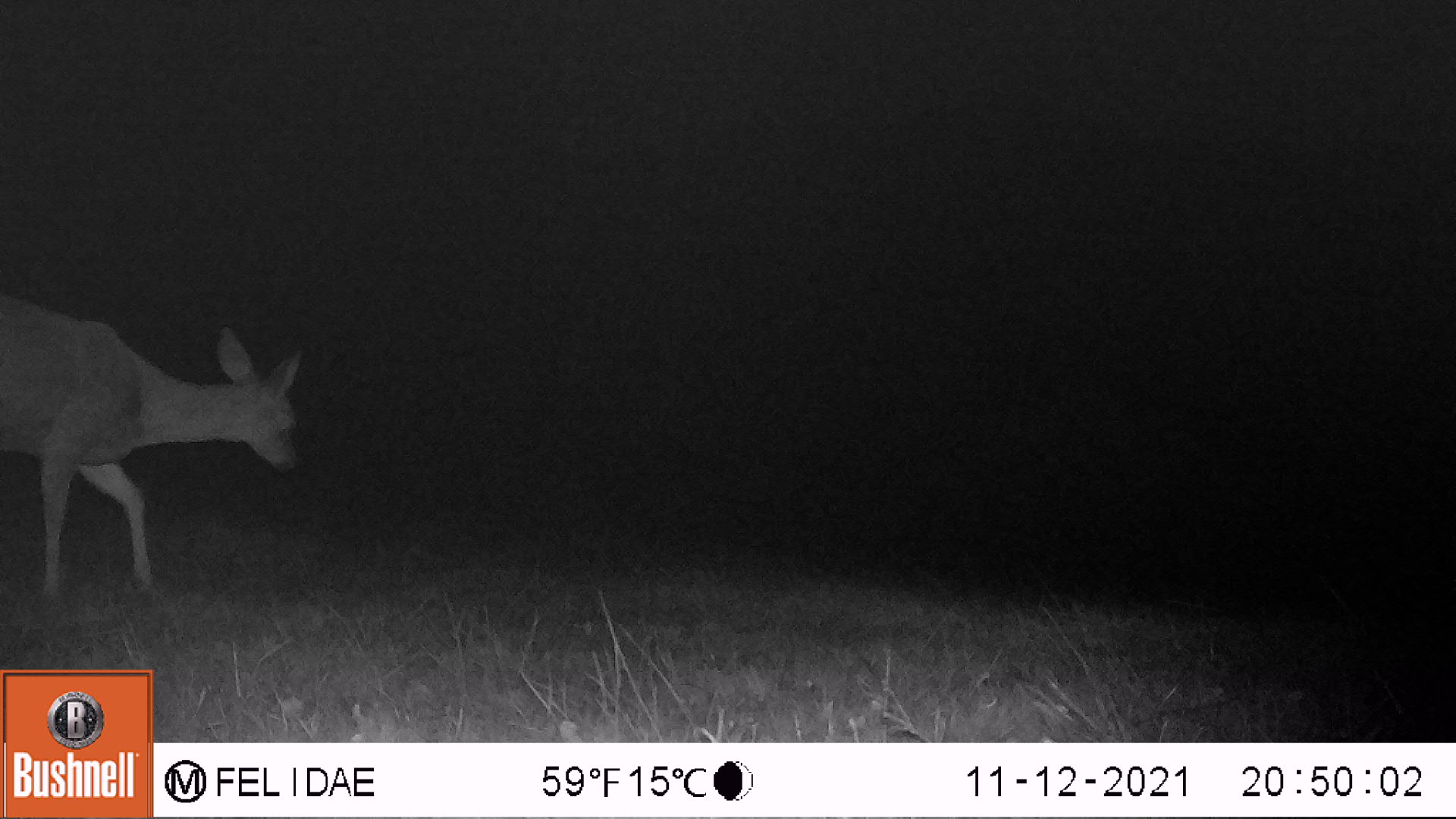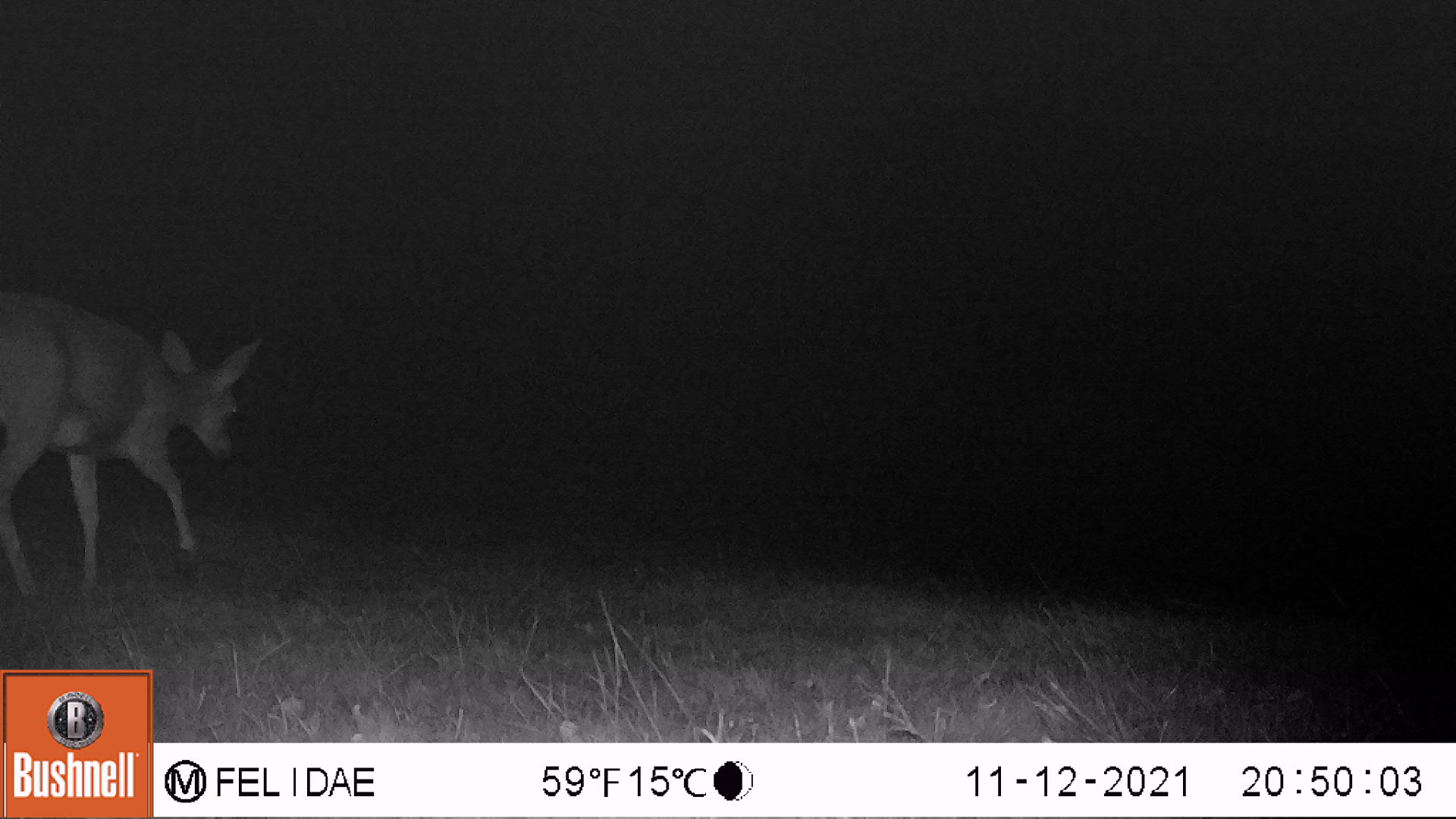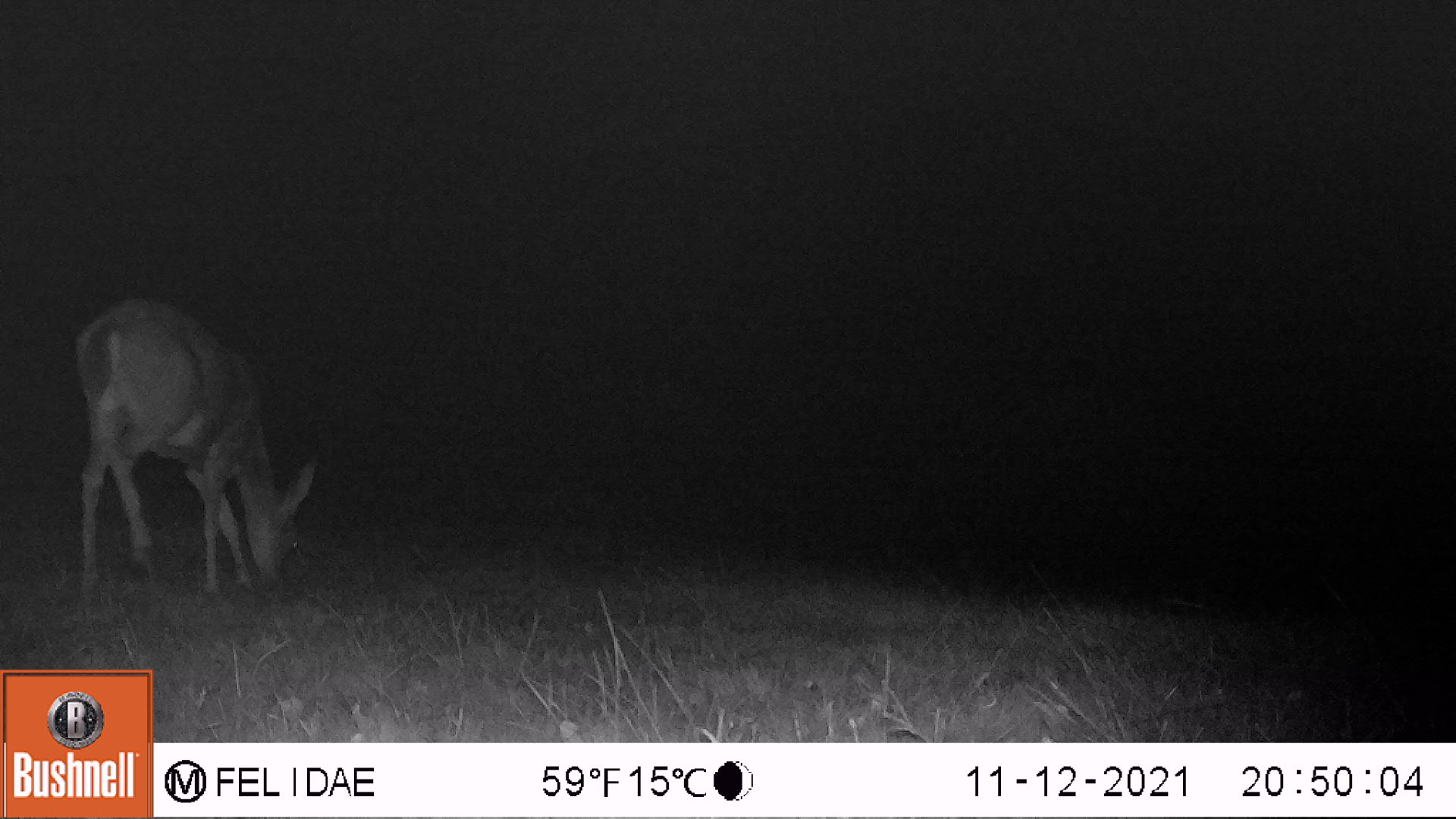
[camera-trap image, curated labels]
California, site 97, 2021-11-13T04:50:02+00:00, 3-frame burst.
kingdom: Animalia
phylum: Chordata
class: Mammalia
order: Artiodactyla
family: Cervidae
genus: Odocoileus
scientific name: Odocoileus hemionus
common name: mule deer